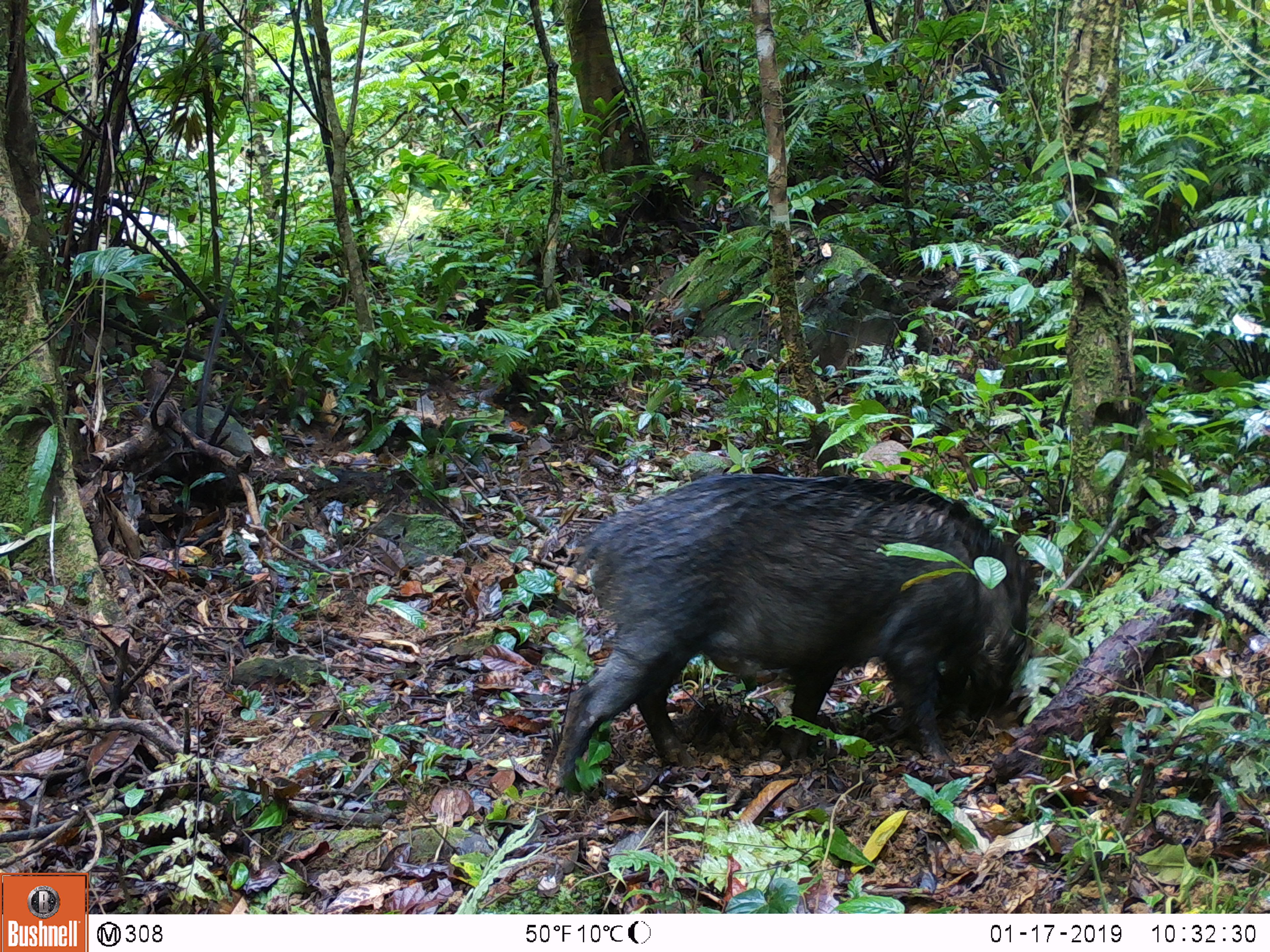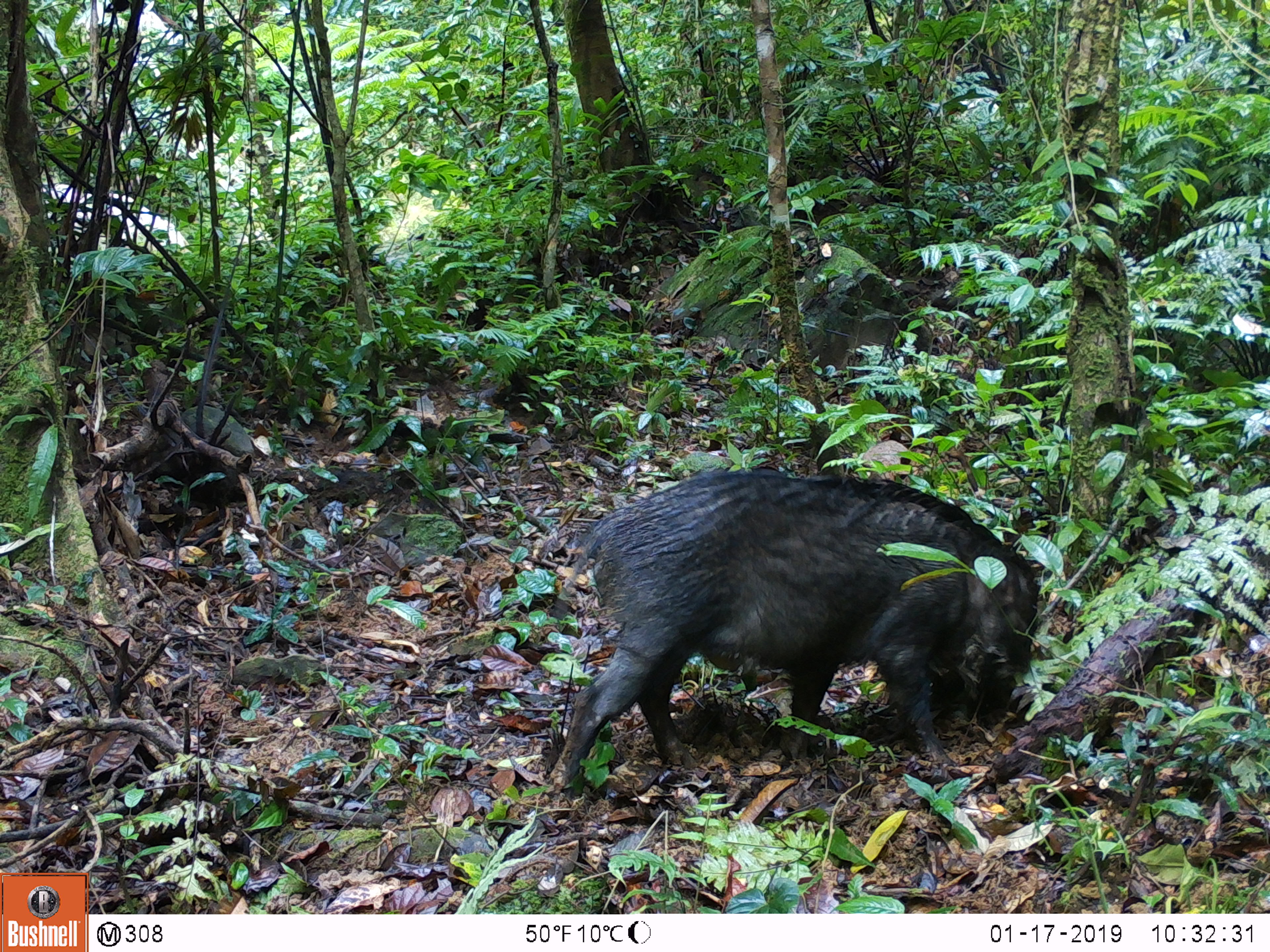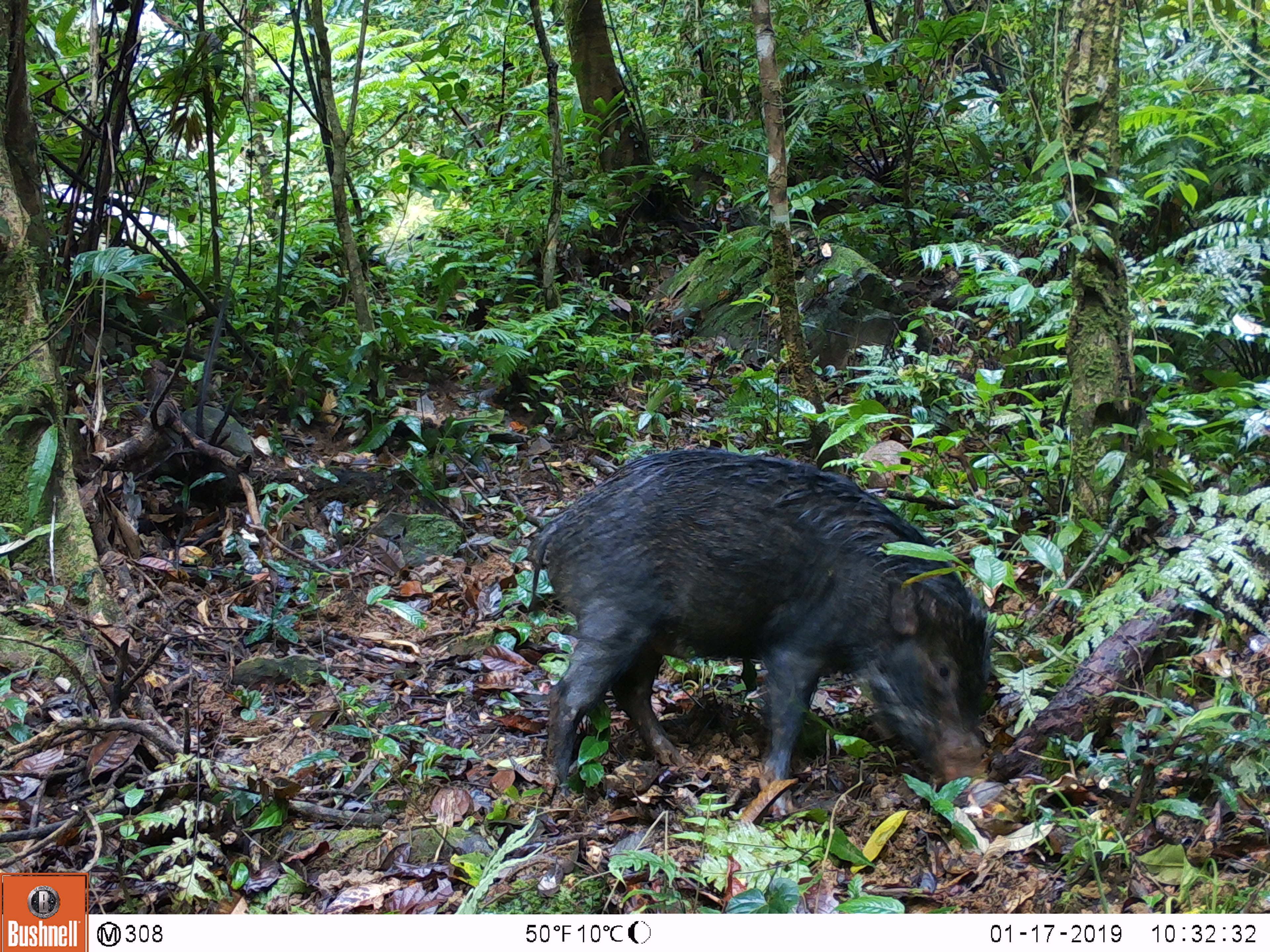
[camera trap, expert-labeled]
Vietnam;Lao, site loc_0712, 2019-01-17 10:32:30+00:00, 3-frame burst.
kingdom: Animalia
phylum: Chordata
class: Mammalia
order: Artiodactyla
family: Suidae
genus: Sus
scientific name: Sus scrofa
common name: eurasian wild pig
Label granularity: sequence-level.